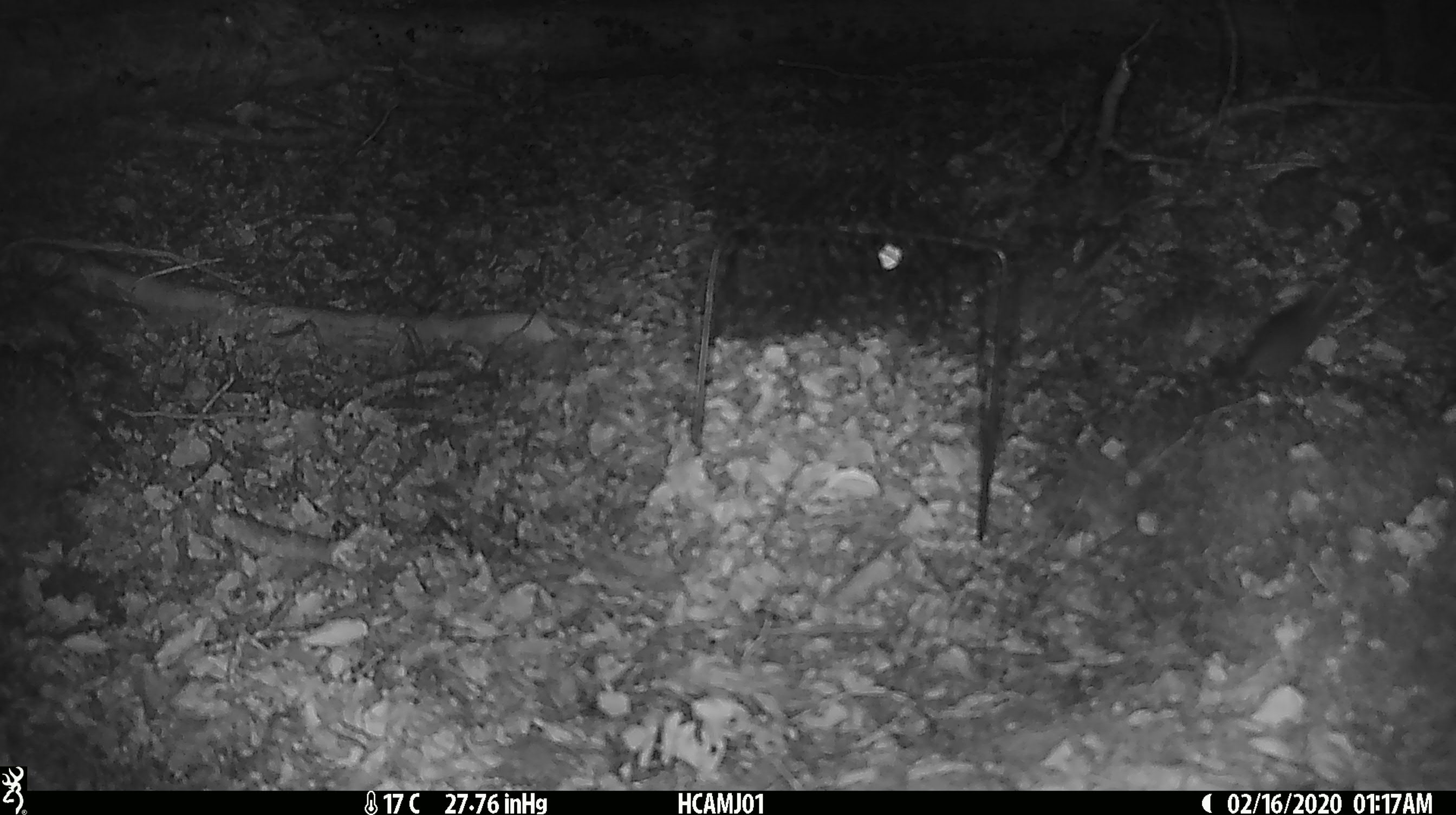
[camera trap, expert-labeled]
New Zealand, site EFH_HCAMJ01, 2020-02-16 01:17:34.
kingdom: Animalia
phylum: Chordata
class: Mammalia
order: Rodentia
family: Muridae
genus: Mus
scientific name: Mus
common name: mouse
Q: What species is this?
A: Mouse (Mus).